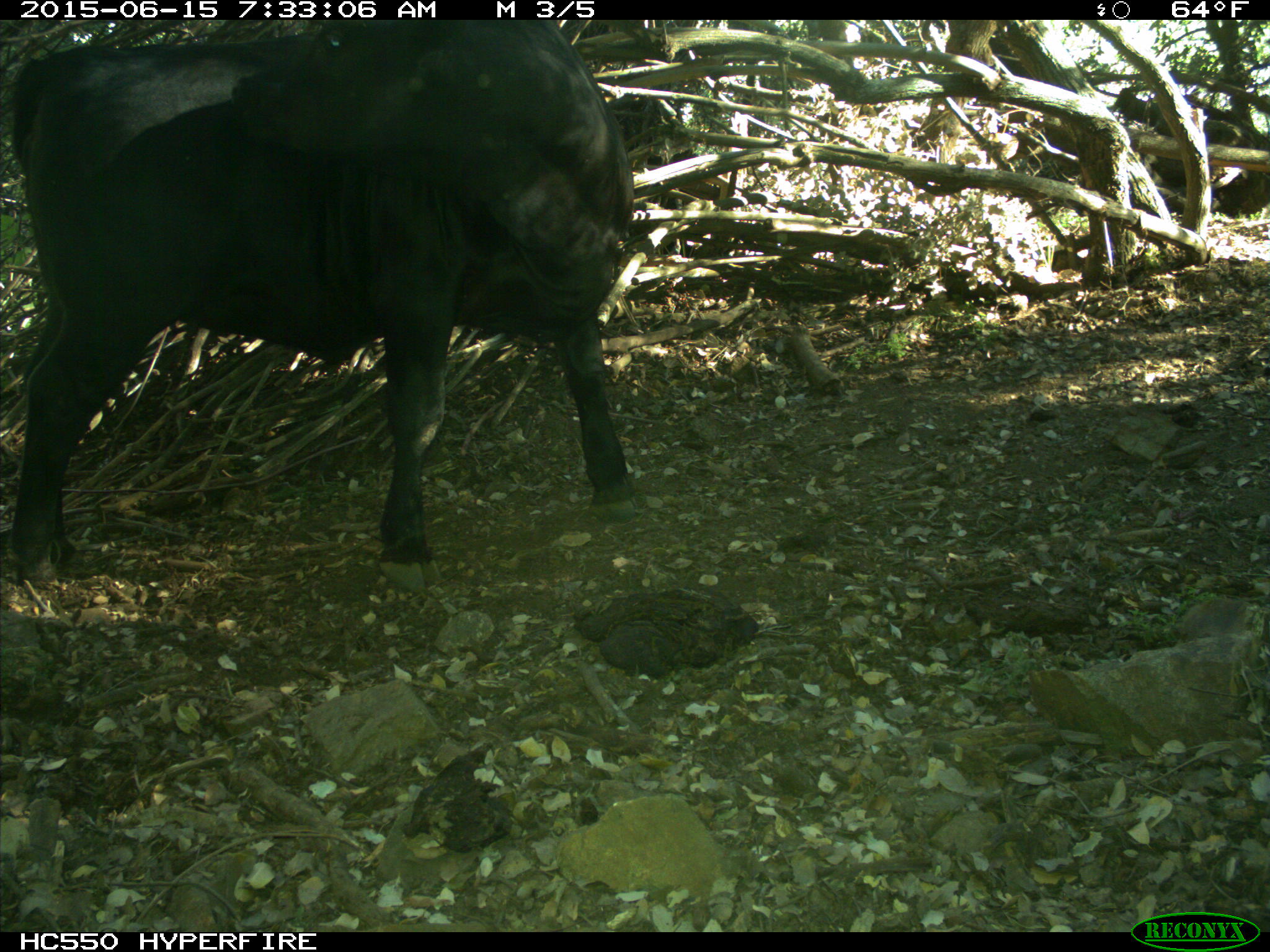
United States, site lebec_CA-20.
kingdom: Animalia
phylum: Chordata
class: Mammalia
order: Artiodactyla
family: Bovidae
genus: Bos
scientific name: Bos taurus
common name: domestic cow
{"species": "Bos taurus (domestic cow)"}